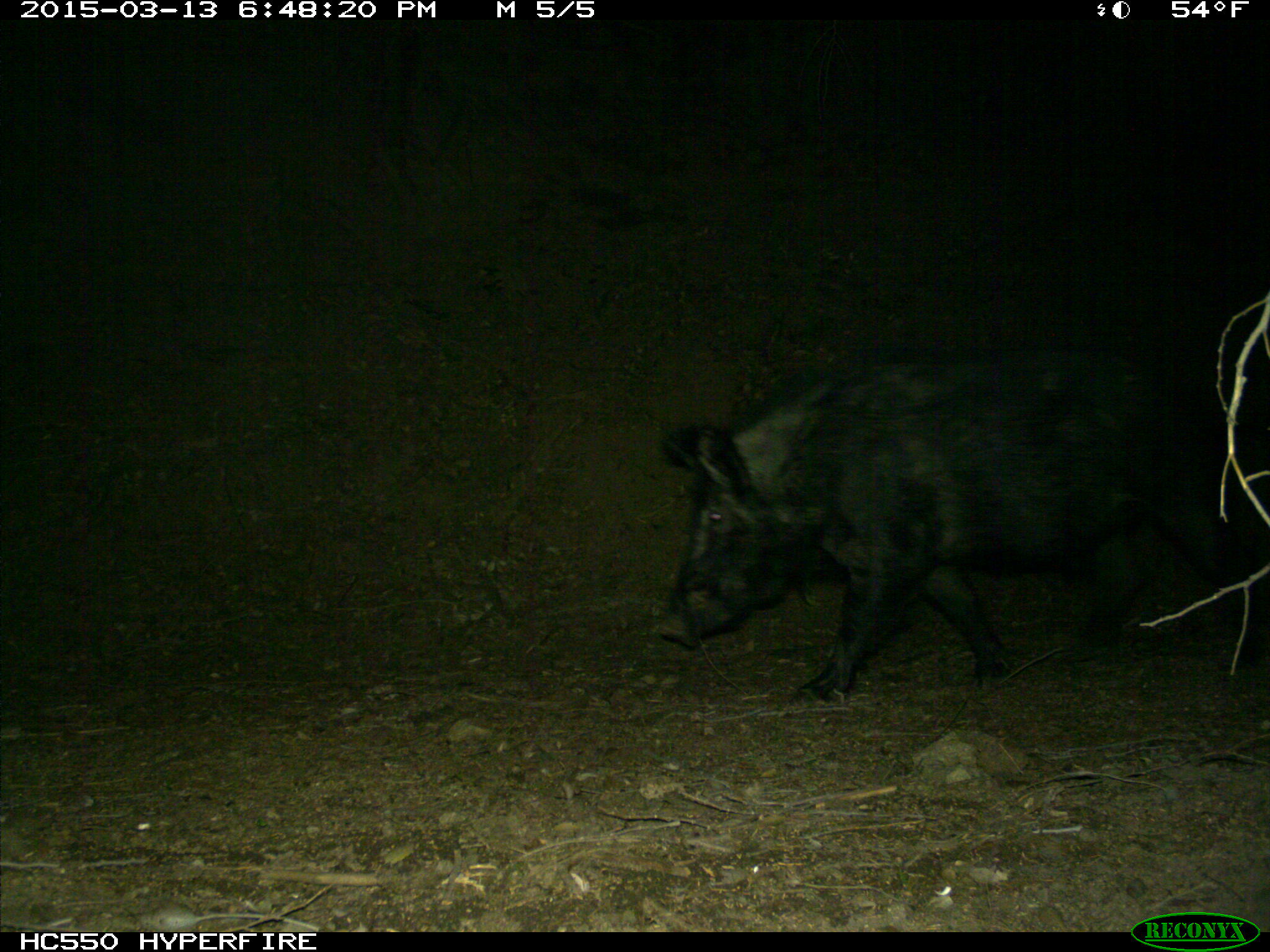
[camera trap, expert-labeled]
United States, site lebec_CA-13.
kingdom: Animalia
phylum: Chordata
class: Mammalia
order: Artiodactyla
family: Suidae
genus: Sus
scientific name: Sus scrofa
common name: wild boar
Sus scrofa (wild boar).